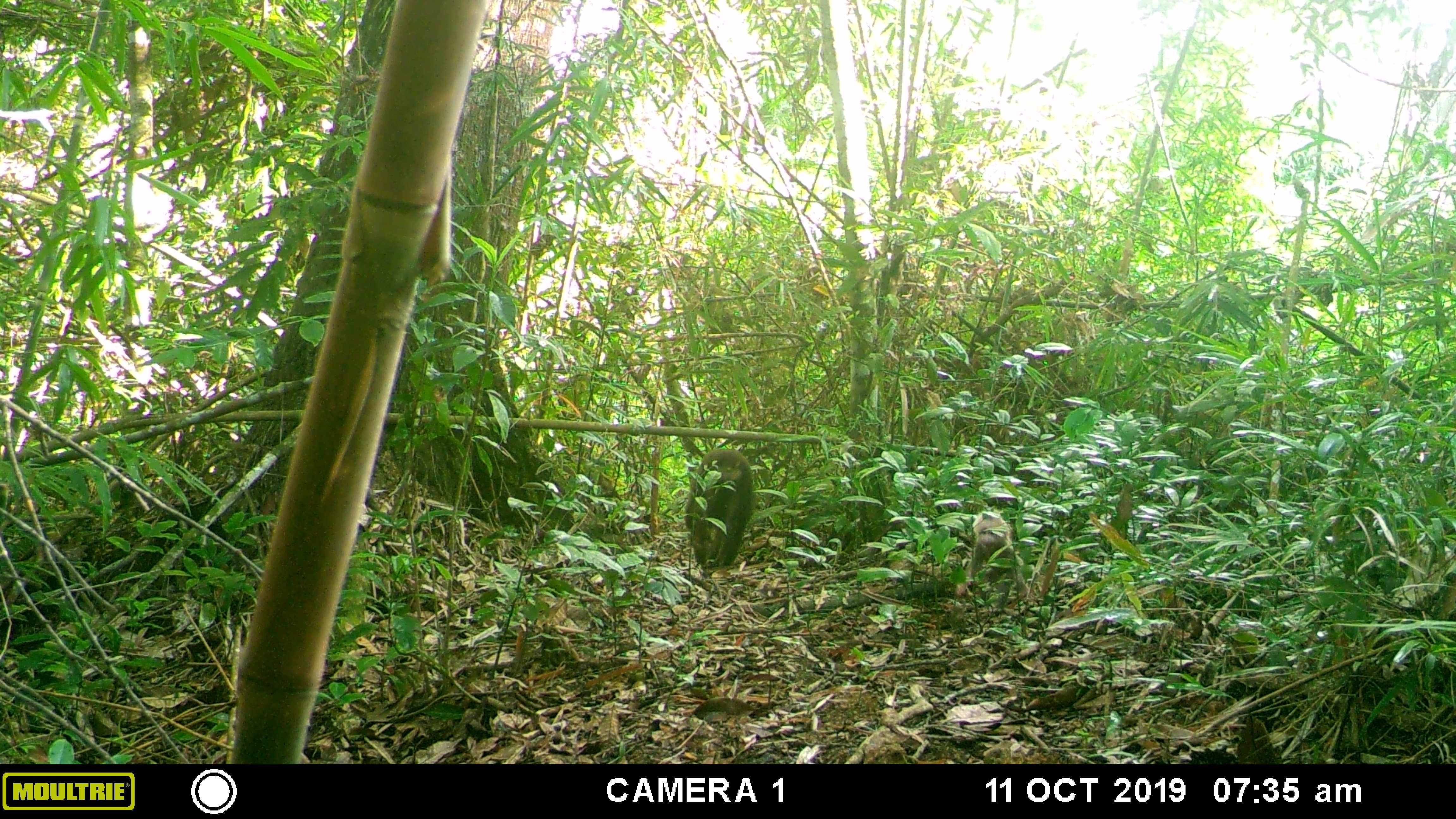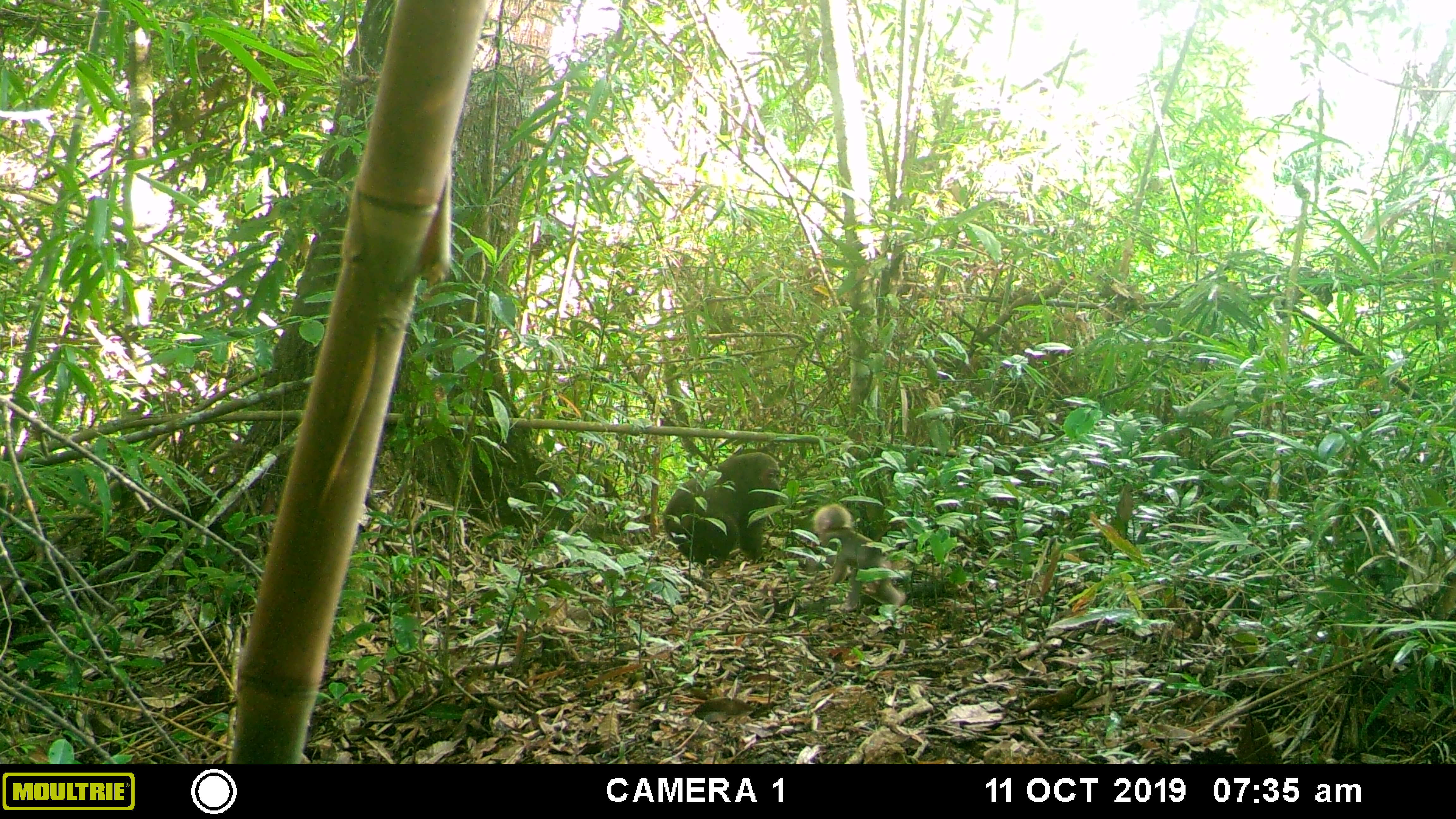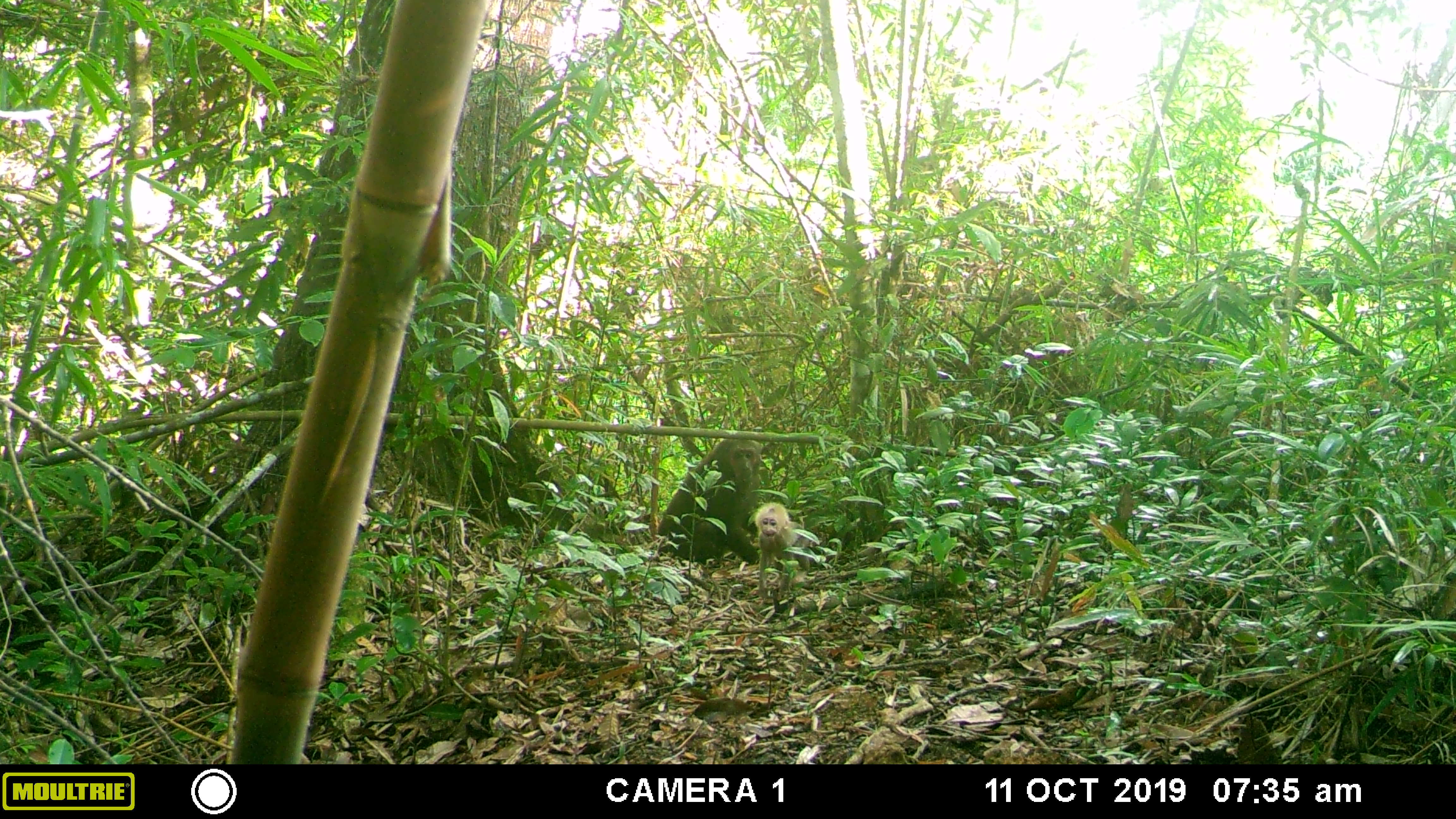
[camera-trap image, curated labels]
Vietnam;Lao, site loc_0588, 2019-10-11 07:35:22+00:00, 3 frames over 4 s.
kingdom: Animalia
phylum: Chordata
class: Mammalia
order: Primates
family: Cercopithecidae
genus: Macaca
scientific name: Macaca arctoides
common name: stump-tailed macaque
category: stump tailed macaque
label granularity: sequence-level